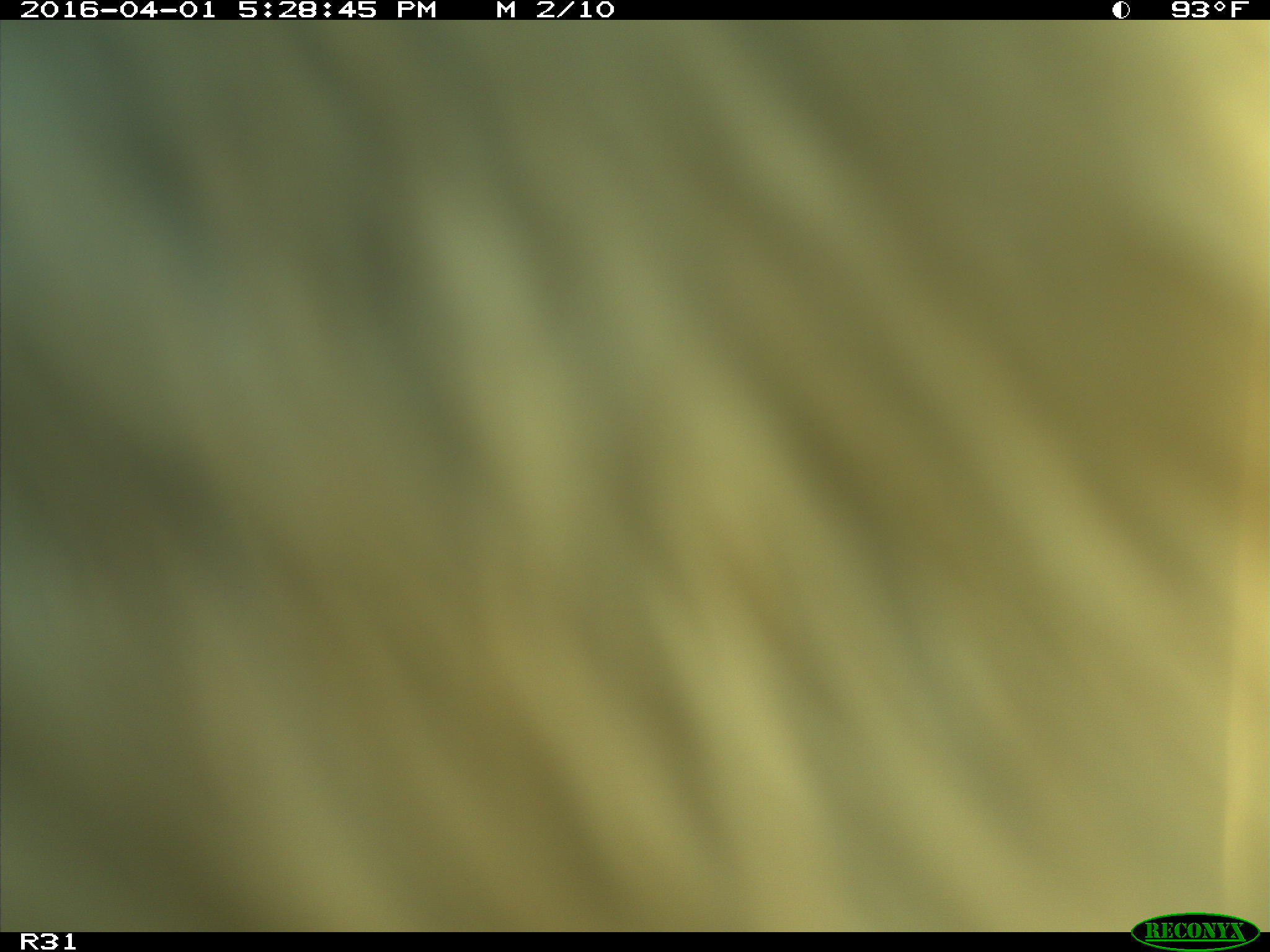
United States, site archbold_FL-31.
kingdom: Animalia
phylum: Chordata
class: Mammalia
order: Artiodactyla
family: Bovidae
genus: Bos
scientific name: Bos taurus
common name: domestic cow